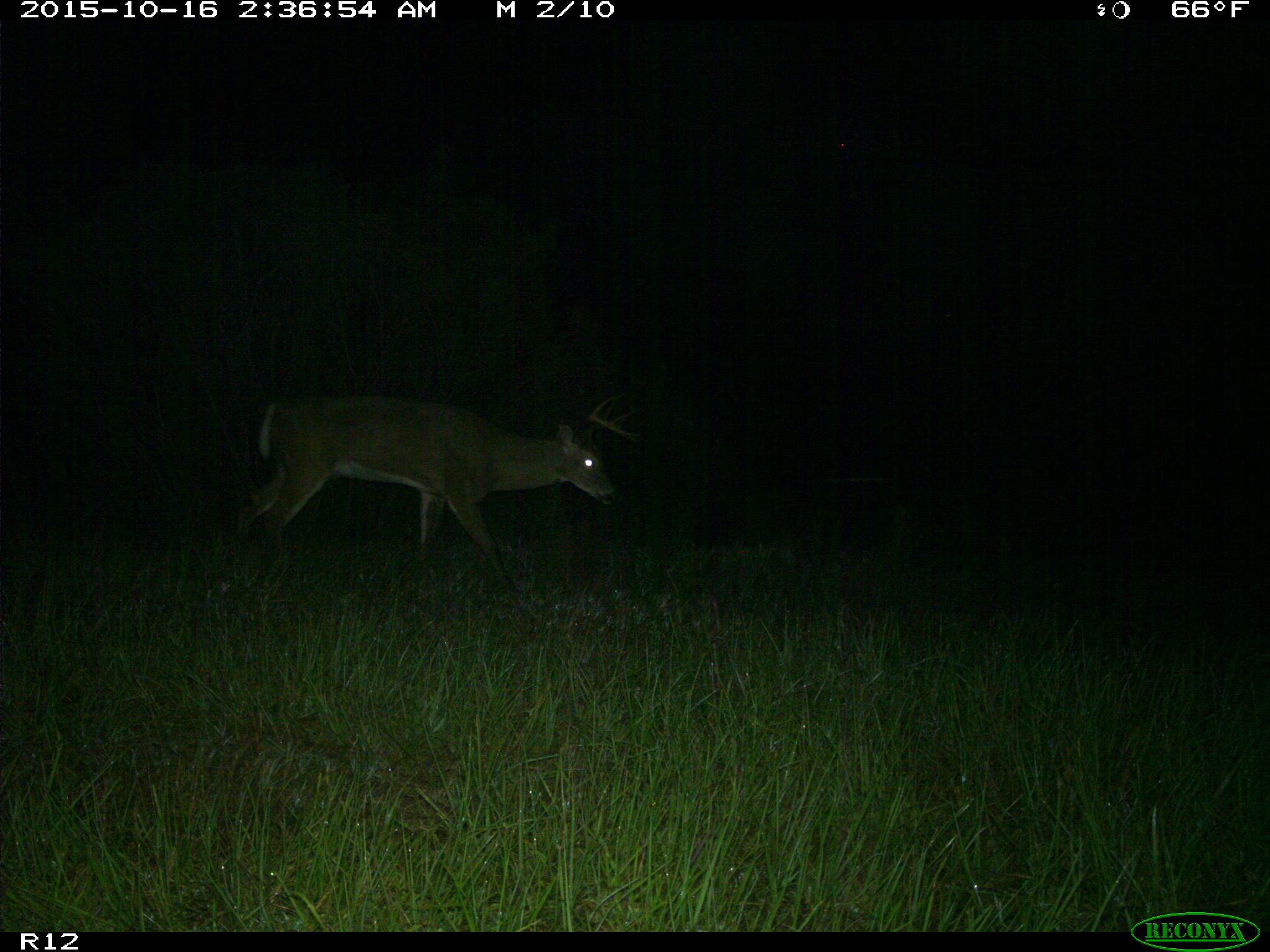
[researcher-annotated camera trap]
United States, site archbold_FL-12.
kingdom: Animalia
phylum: Chordata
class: Mammalia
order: Artiodactyla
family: Cervidae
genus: Odocoileus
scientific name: Odocoileus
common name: deer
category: unidentified deer